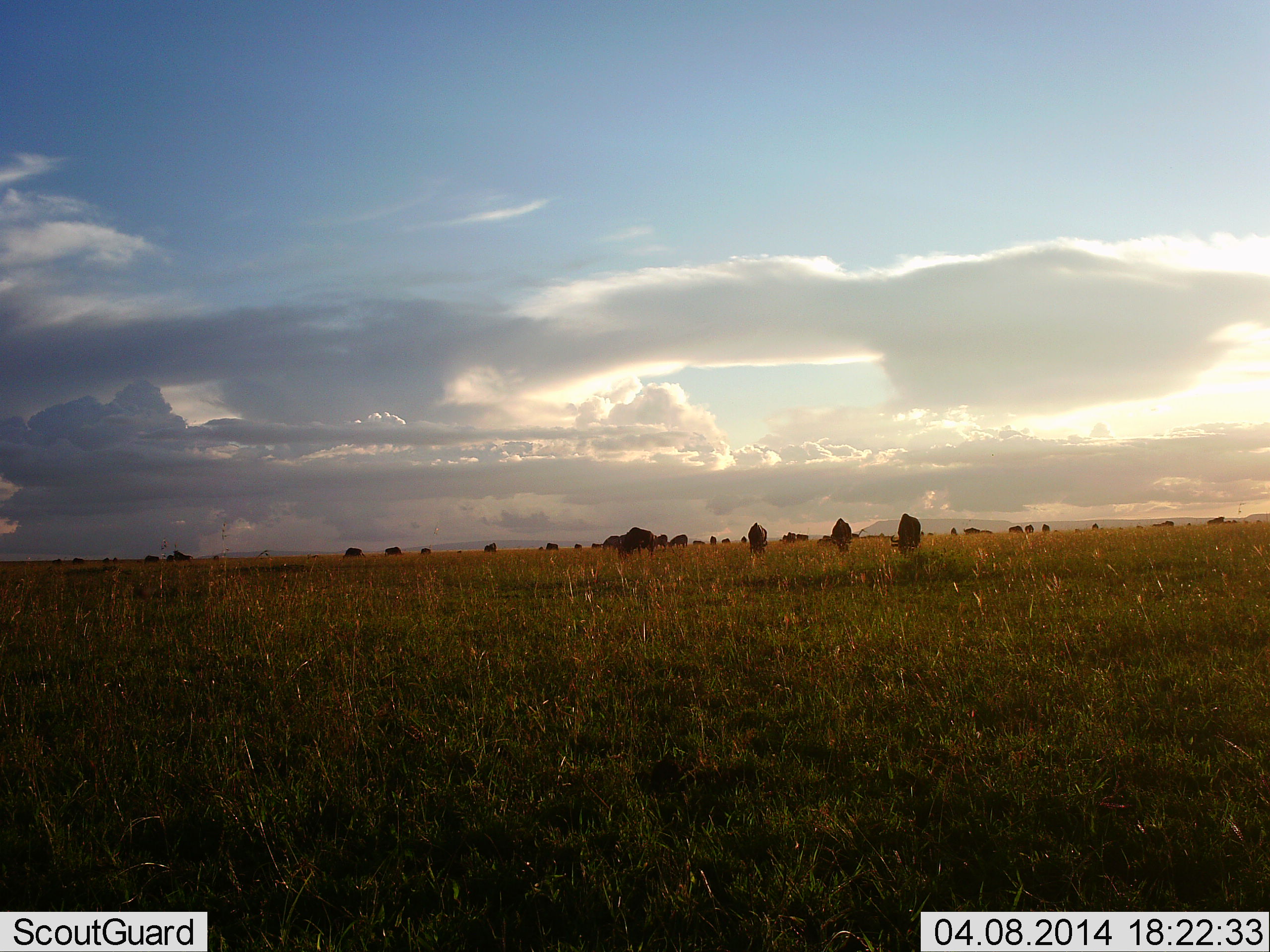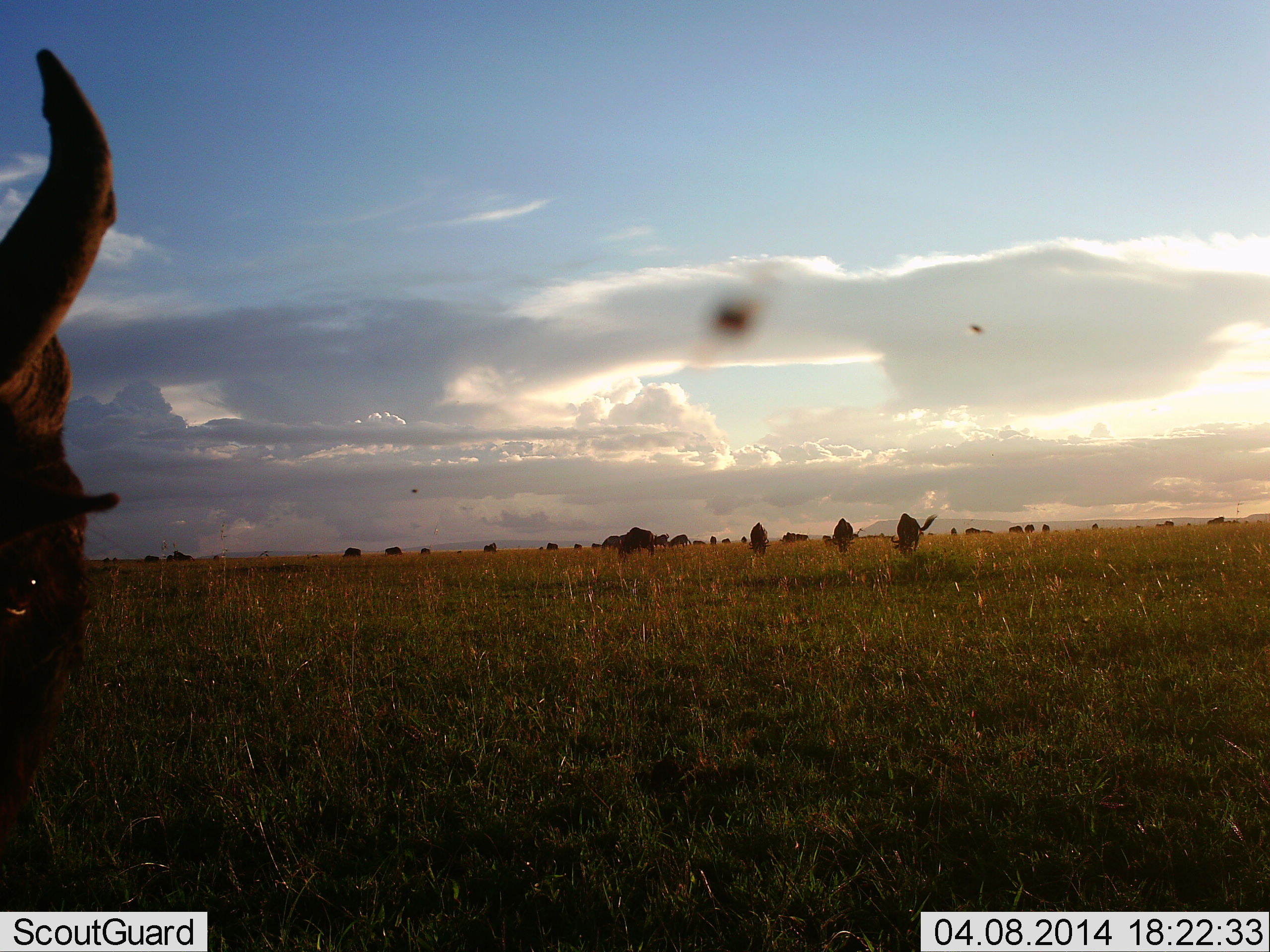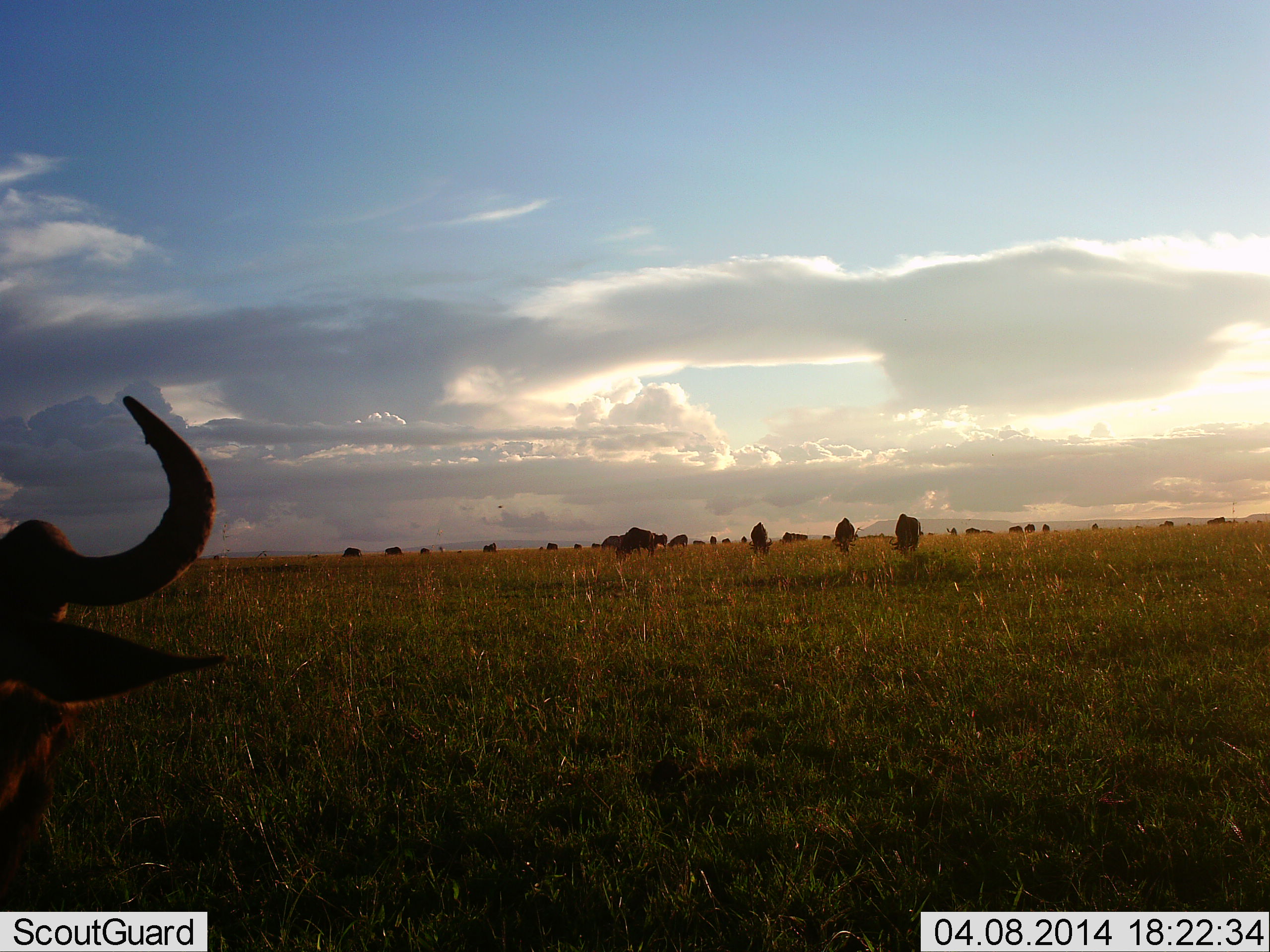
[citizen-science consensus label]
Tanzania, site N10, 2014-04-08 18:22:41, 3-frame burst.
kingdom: Animalia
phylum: Chordata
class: Mammalia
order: Artiodactyla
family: Bovidae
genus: Connochaetes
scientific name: Connochaetes taurinus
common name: blue wildebeest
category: wildebeest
Wildebeest (blue wildebeest) (Connochaetes taurinus), count 11-50. Behavior (volunteer vote fractions): standing 53%, resting 13%, moving 27%, interacting 0%. Young present (vote fraction): 0%. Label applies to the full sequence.